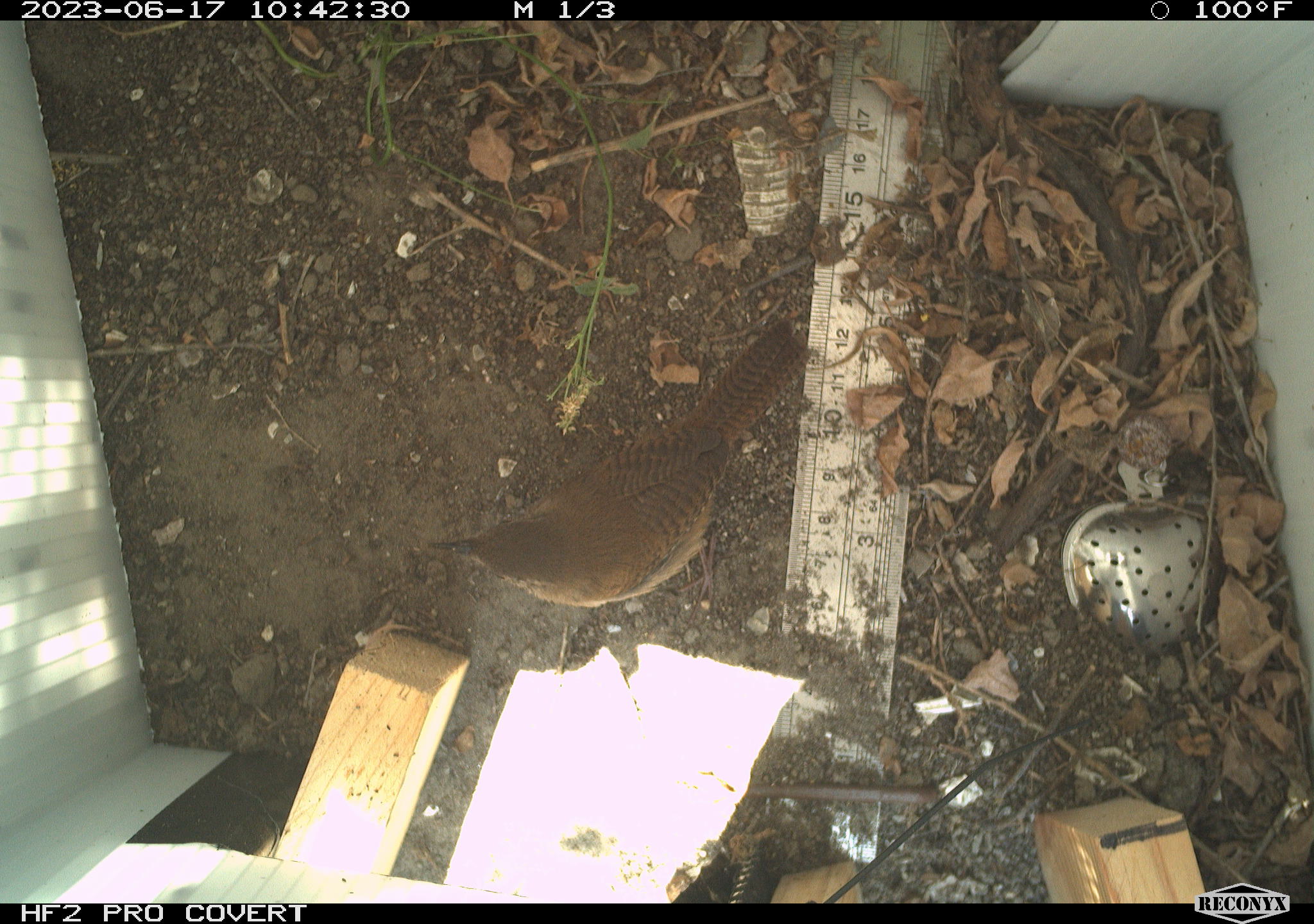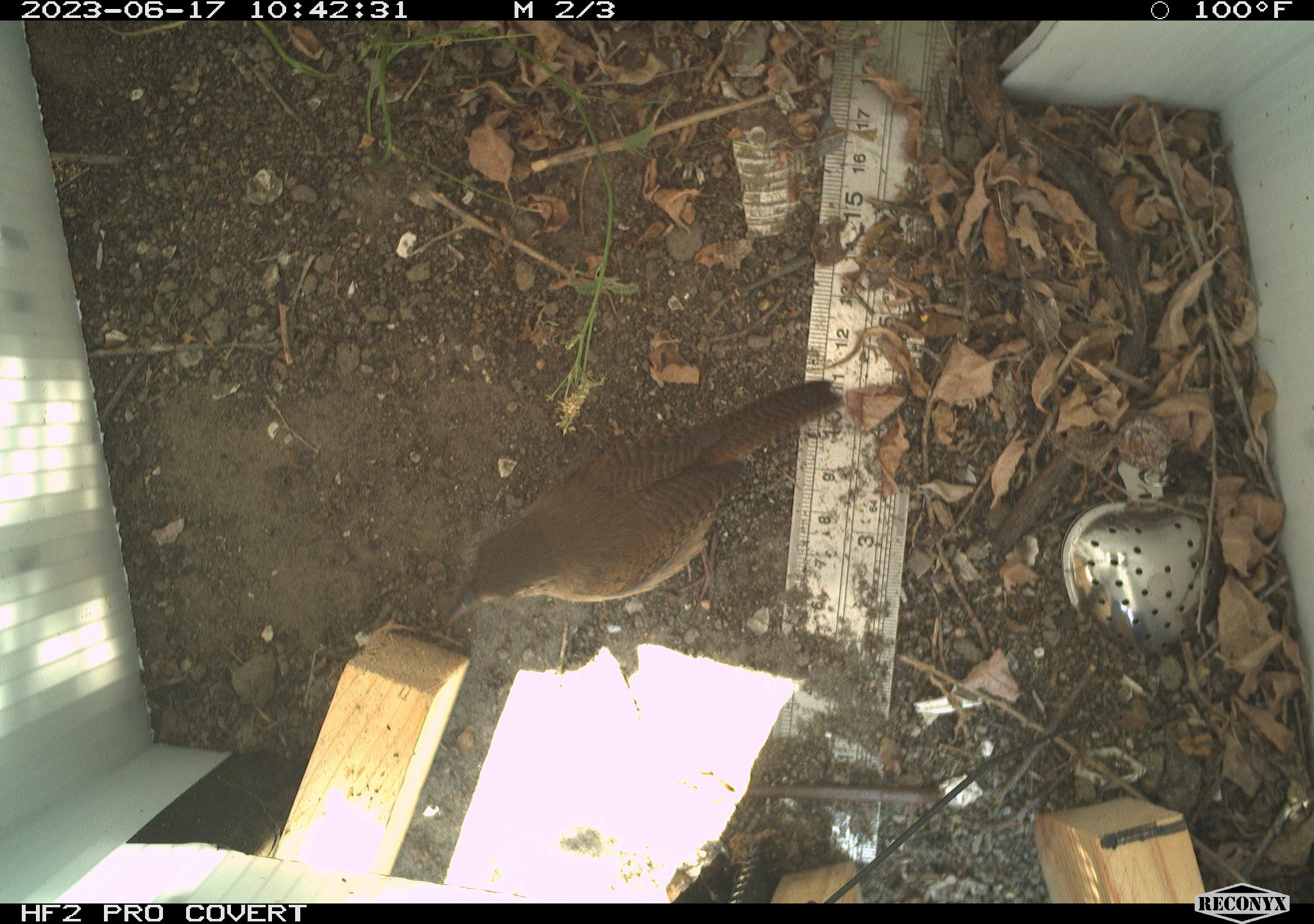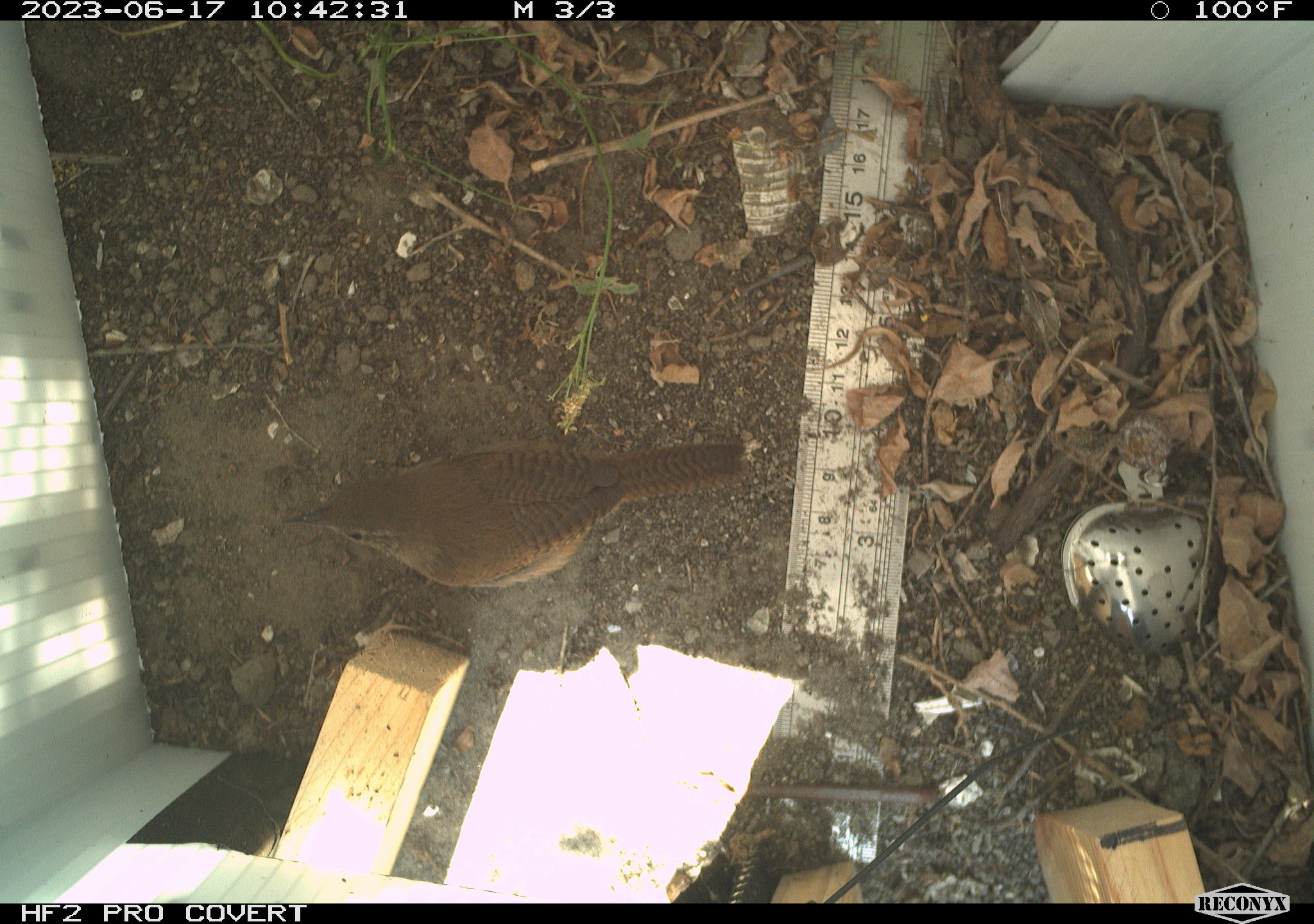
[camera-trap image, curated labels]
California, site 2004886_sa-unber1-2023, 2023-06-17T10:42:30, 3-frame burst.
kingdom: Animalia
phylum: Chordata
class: Aves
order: Passeriformes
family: Troglodytidae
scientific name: Troglodytidae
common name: wren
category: troglodytidae family